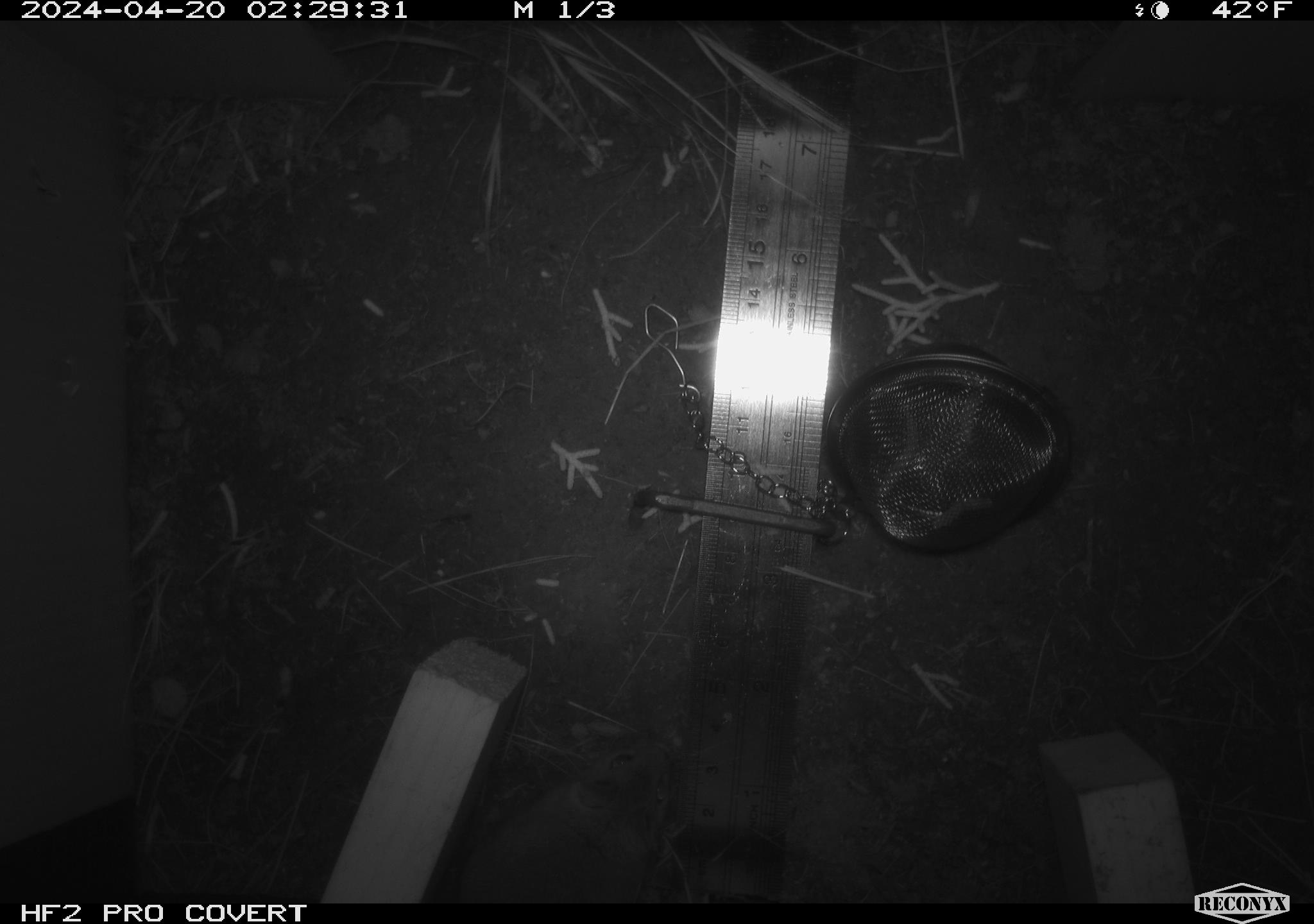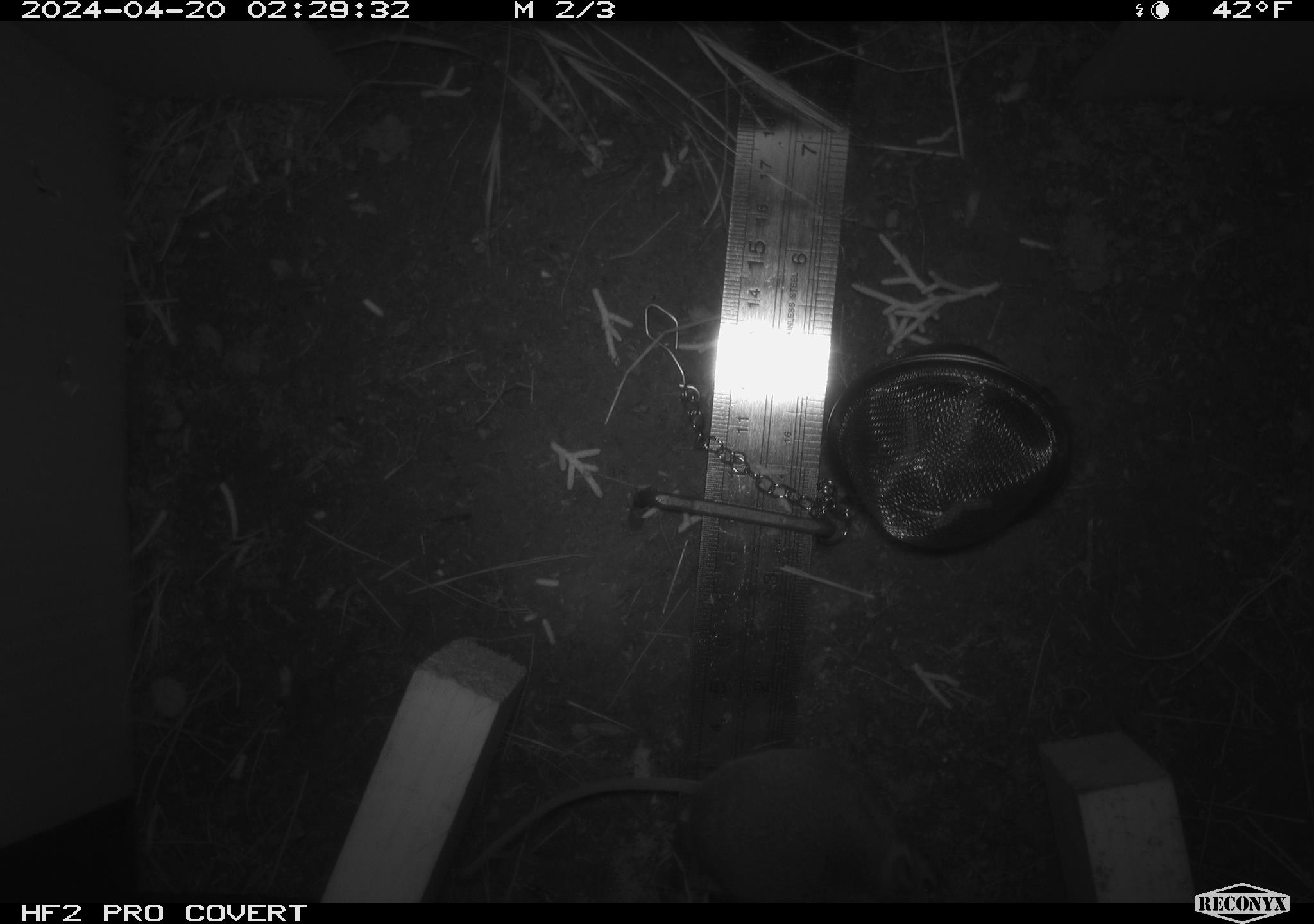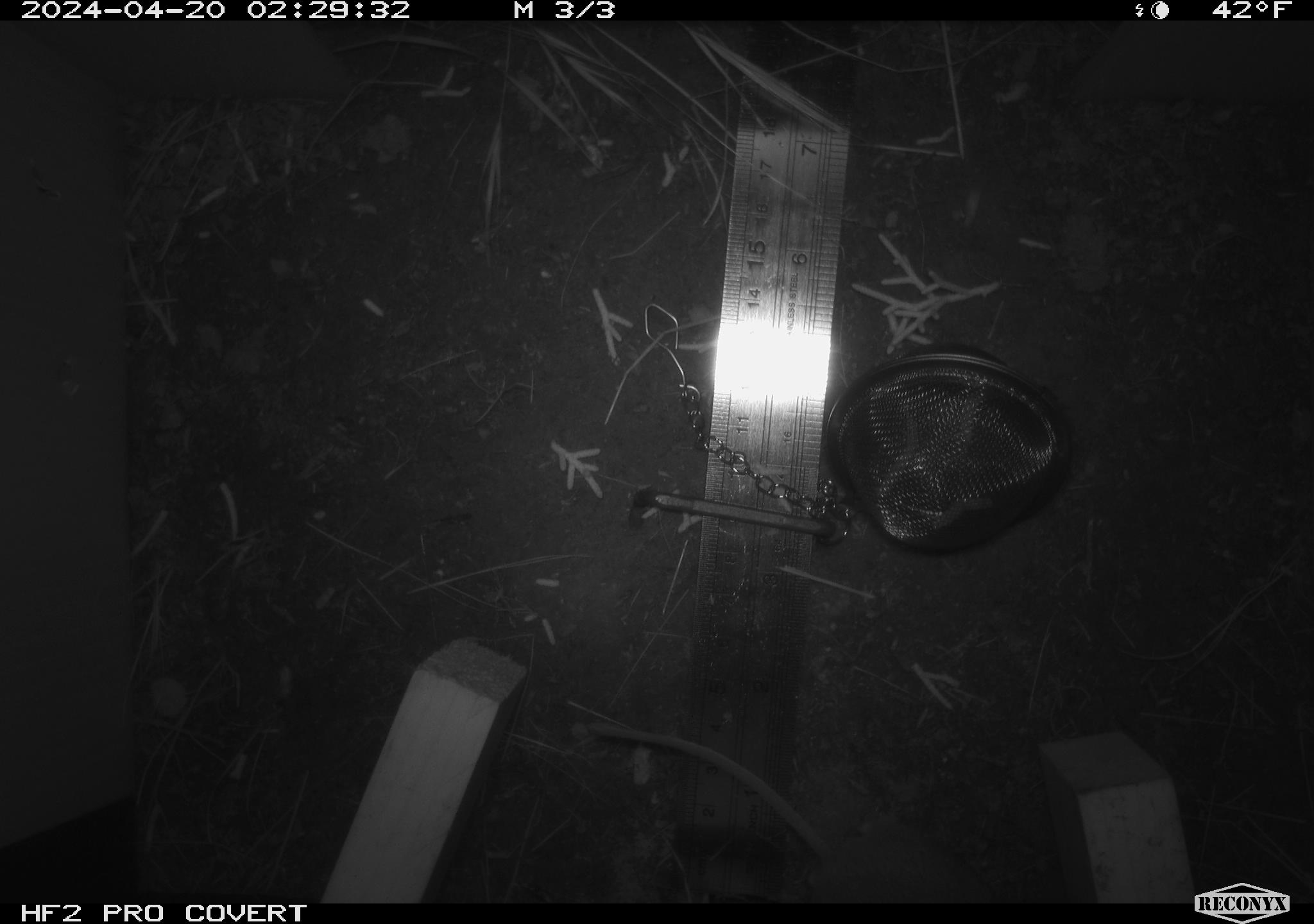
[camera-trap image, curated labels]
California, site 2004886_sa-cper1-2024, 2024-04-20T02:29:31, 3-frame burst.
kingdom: Animalia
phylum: Chordata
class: Mammalia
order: Rodentia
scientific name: Rodentia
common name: rodent